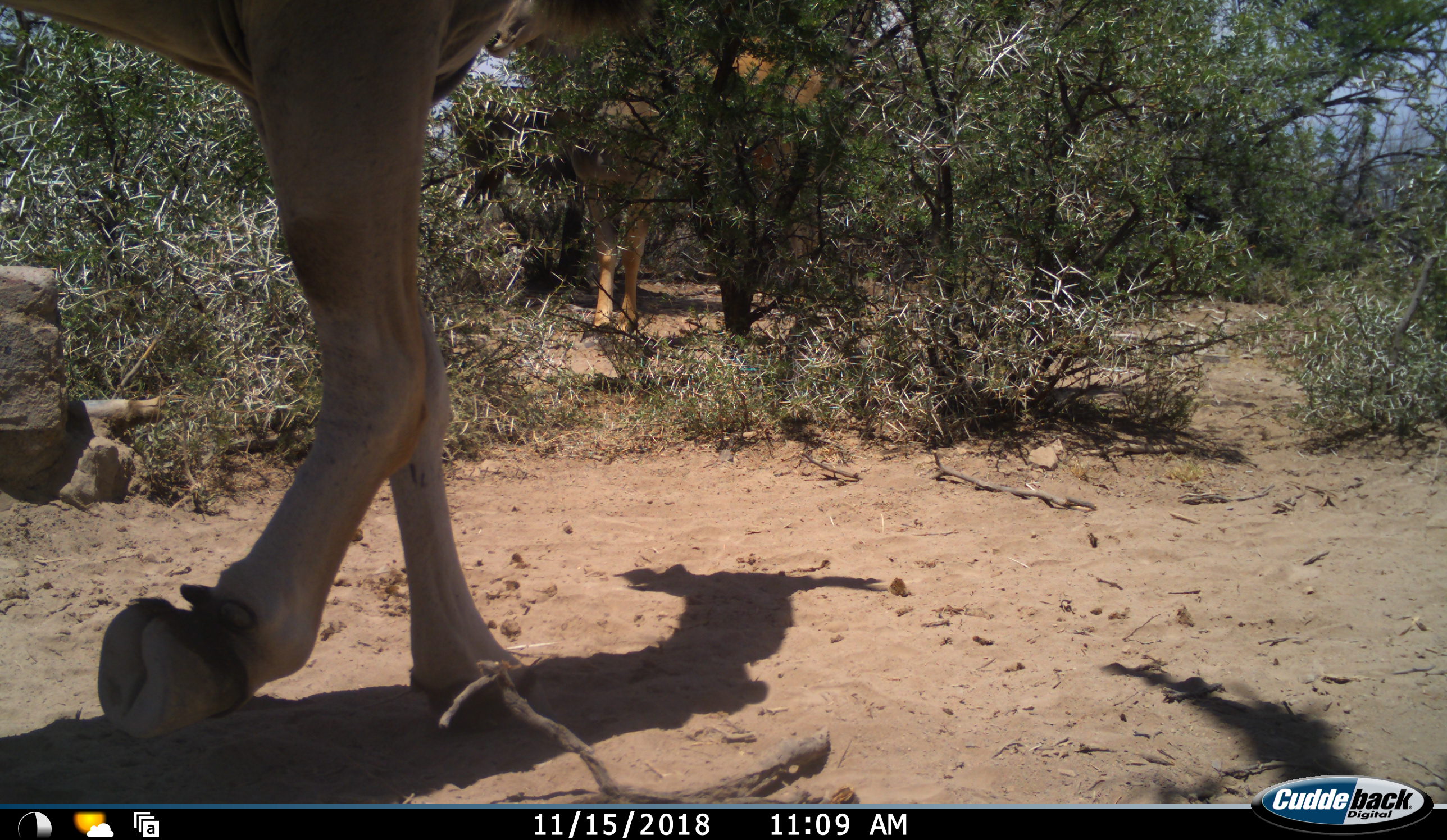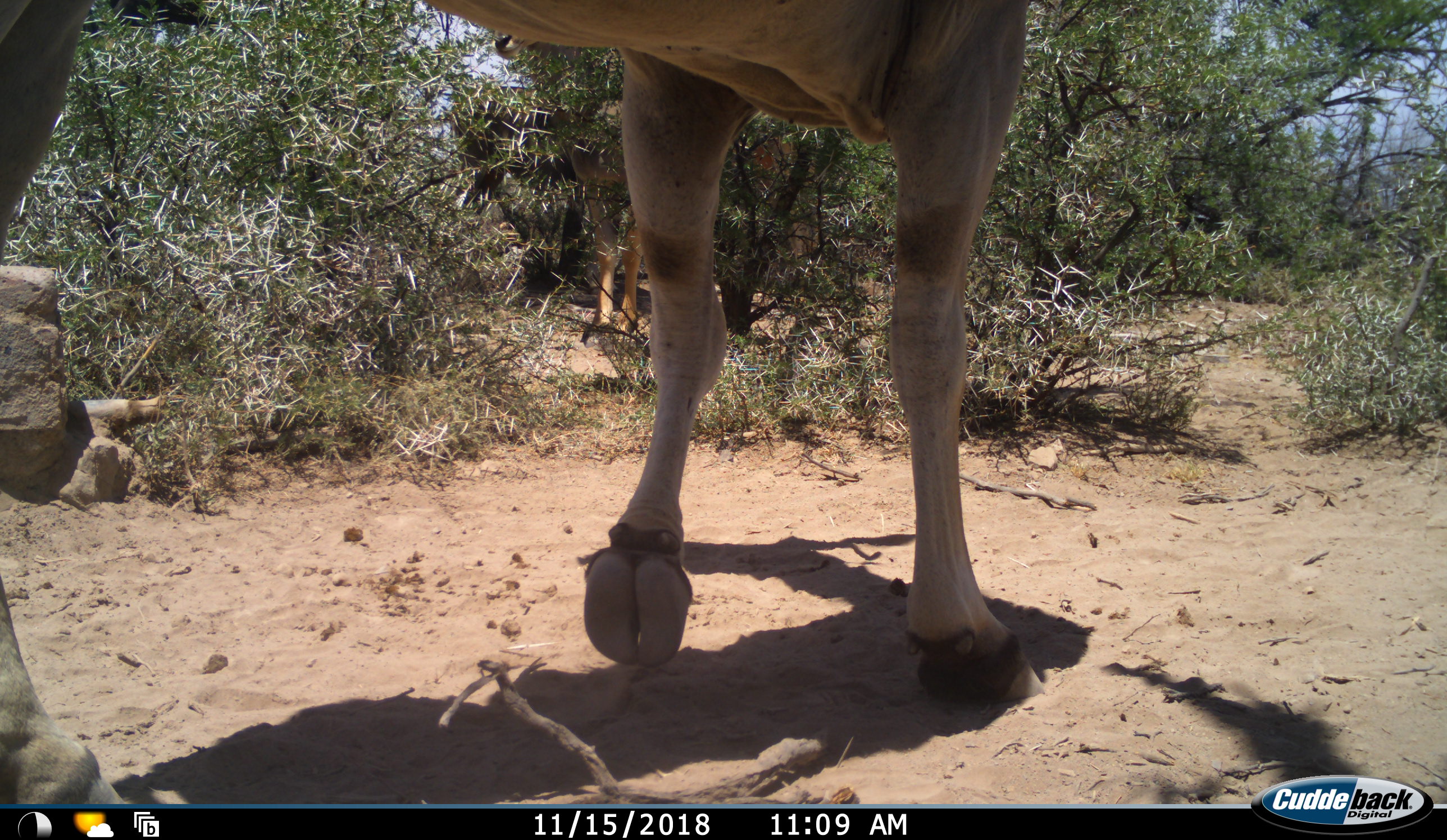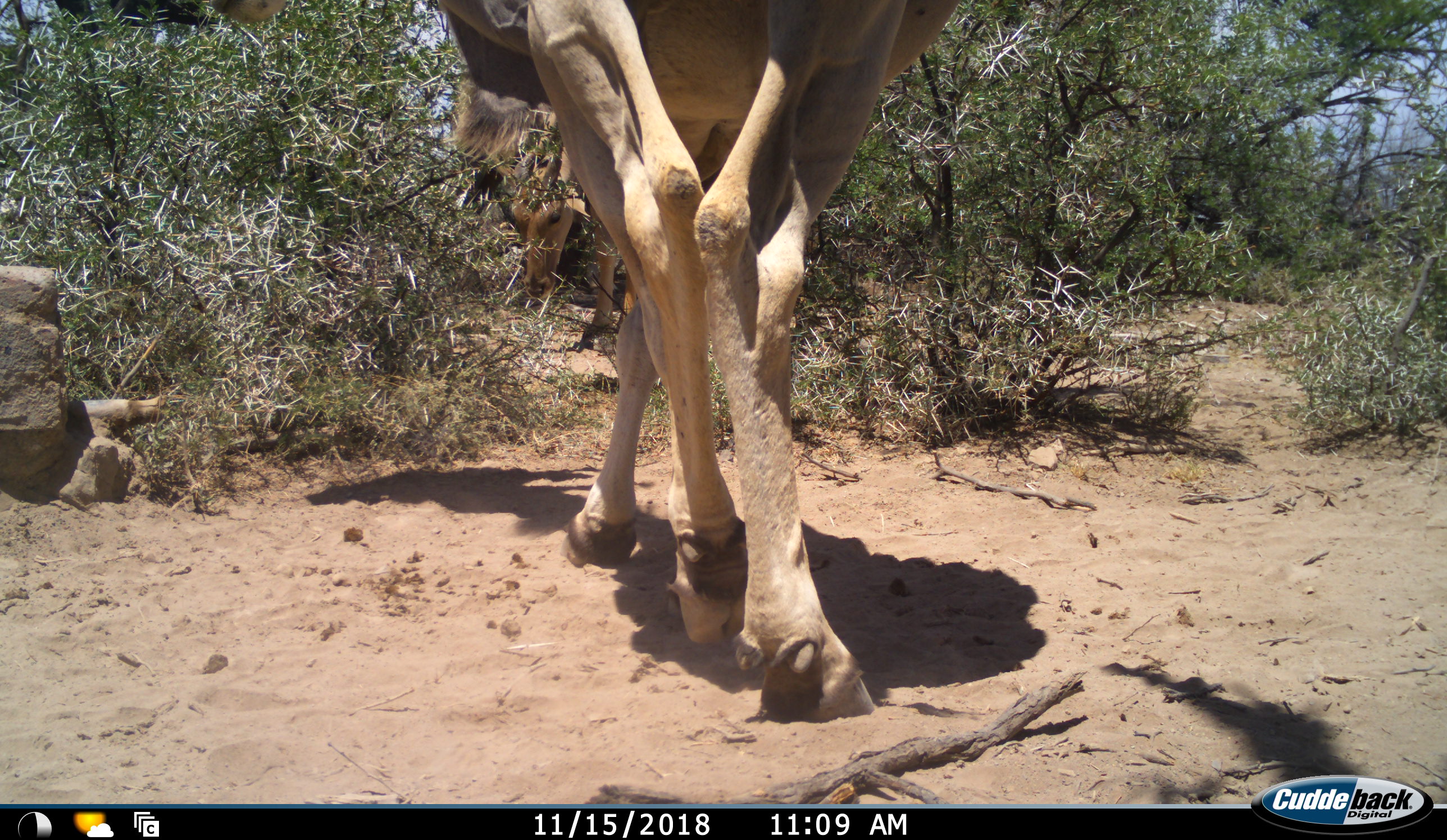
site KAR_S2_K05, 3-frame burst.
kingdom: Animalia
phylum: Chordata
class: Mammalia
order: Artiodactyla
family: Bovidae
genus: Tragelaphus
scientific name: Tragelaphus oryx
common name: eland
Eland (Tragelaphus oryx), count 2. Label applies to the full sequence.